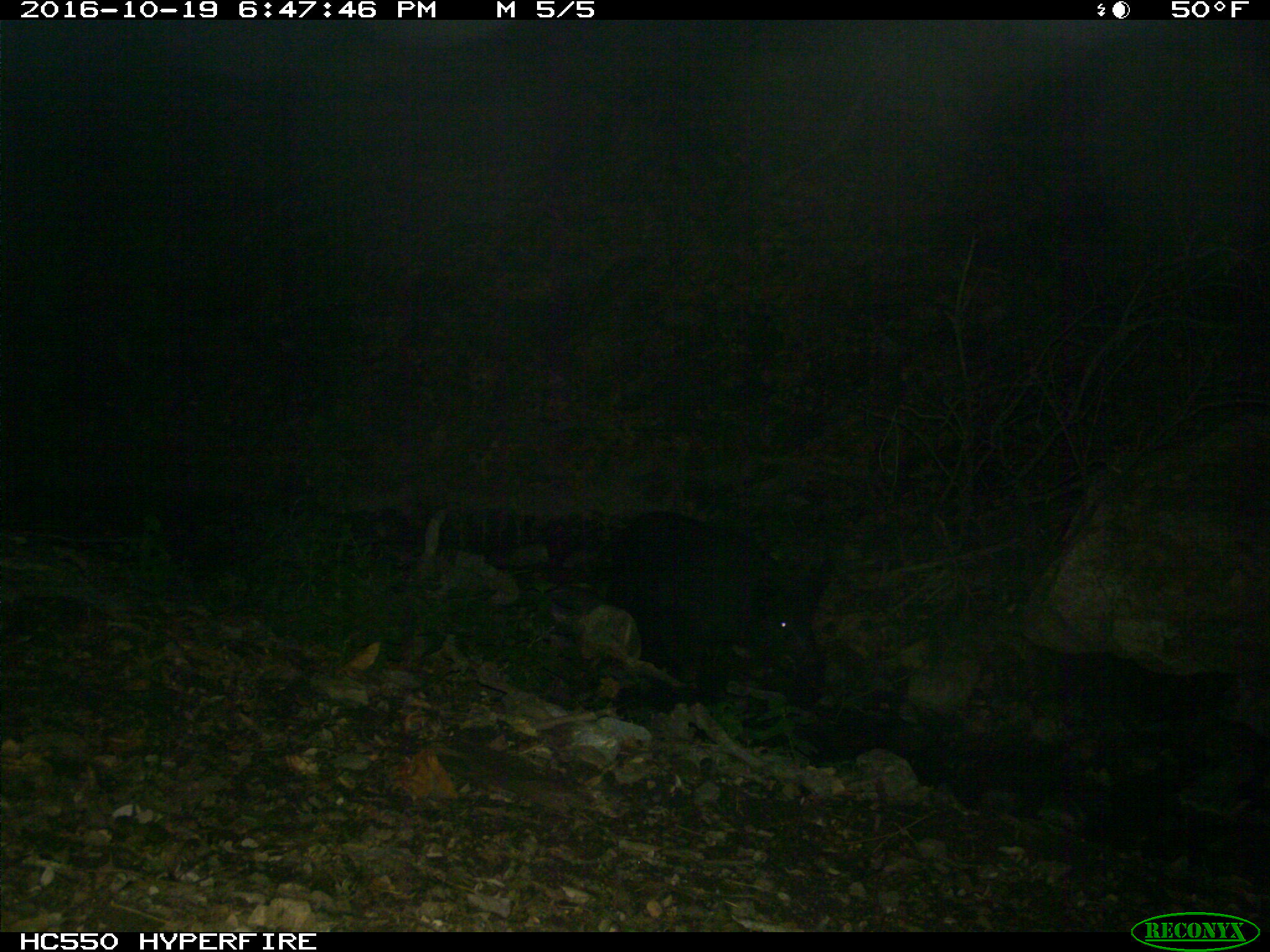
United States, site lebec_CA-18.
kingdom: Animalia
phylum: Chordata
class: Mammalia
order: Artiodactyla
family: Suidae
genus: Sus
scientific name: Sus scrofa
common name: wild boar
Sus scrofa (wild boar).